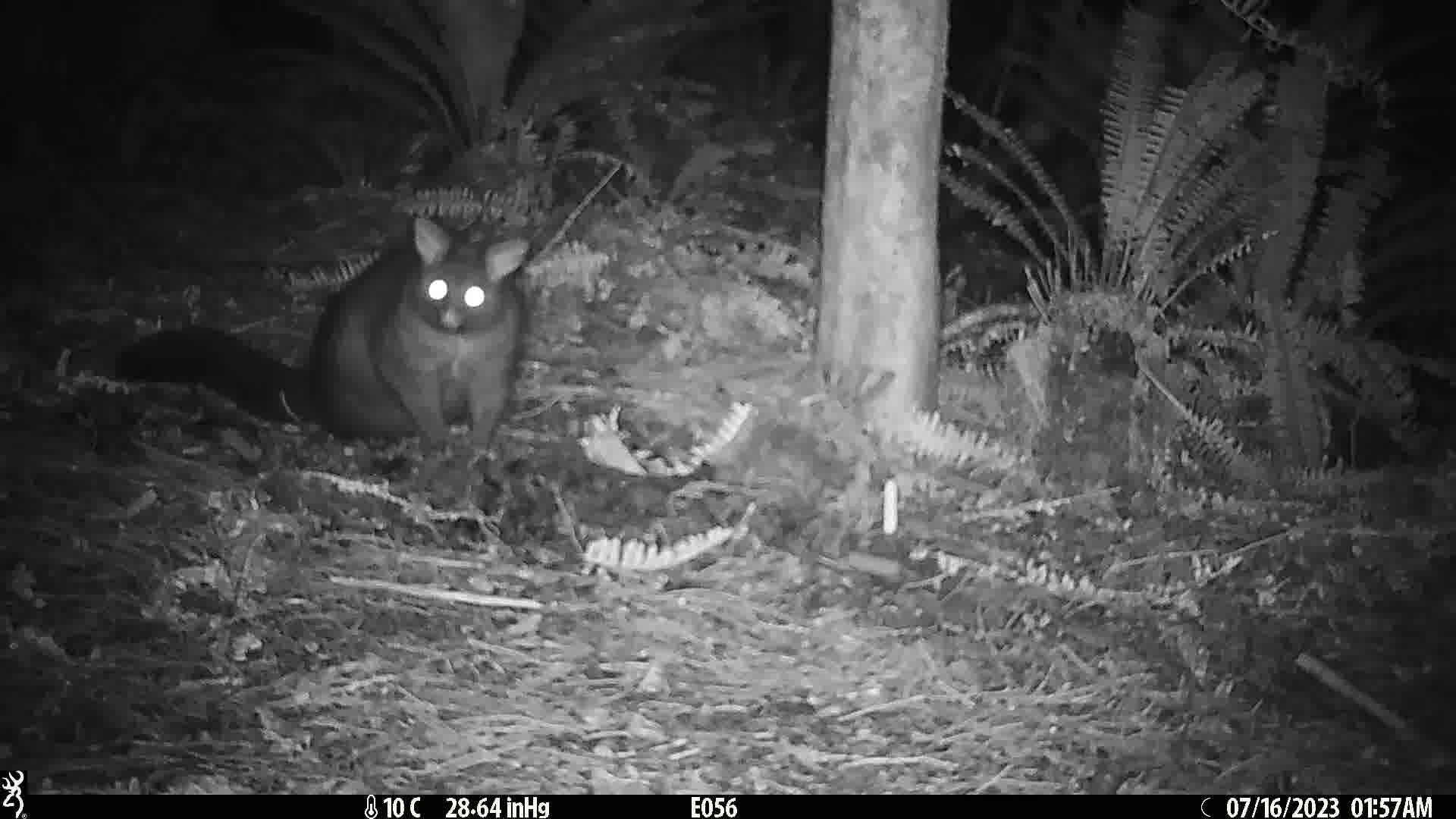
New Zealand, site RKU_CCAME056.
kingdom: Animalia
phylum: Chordata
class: Mammalia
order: Diprotodontia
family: Phalangeridae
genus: Trichosurus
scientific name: Trichosurus vulpecula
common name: common brushtail possum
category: possum